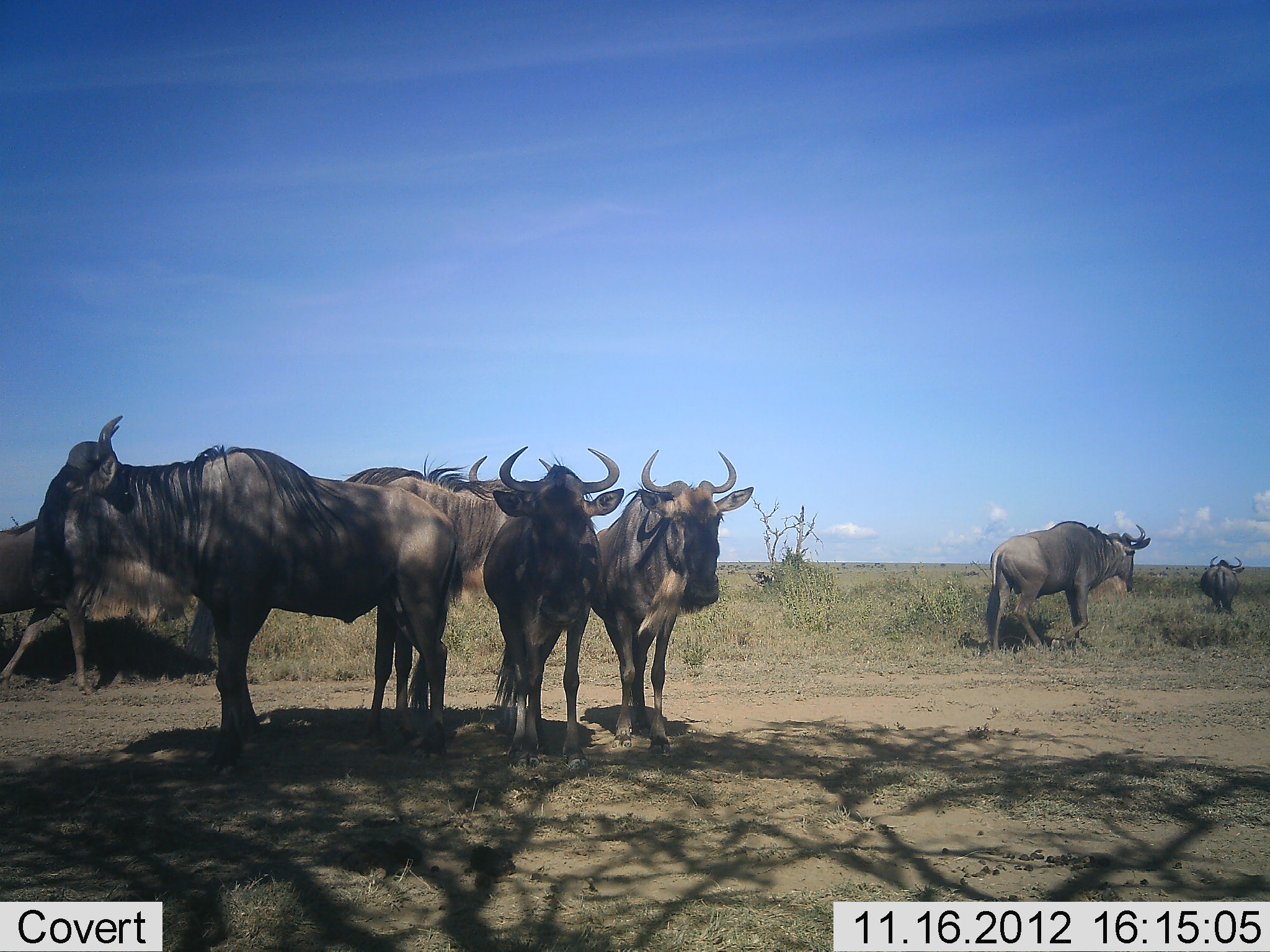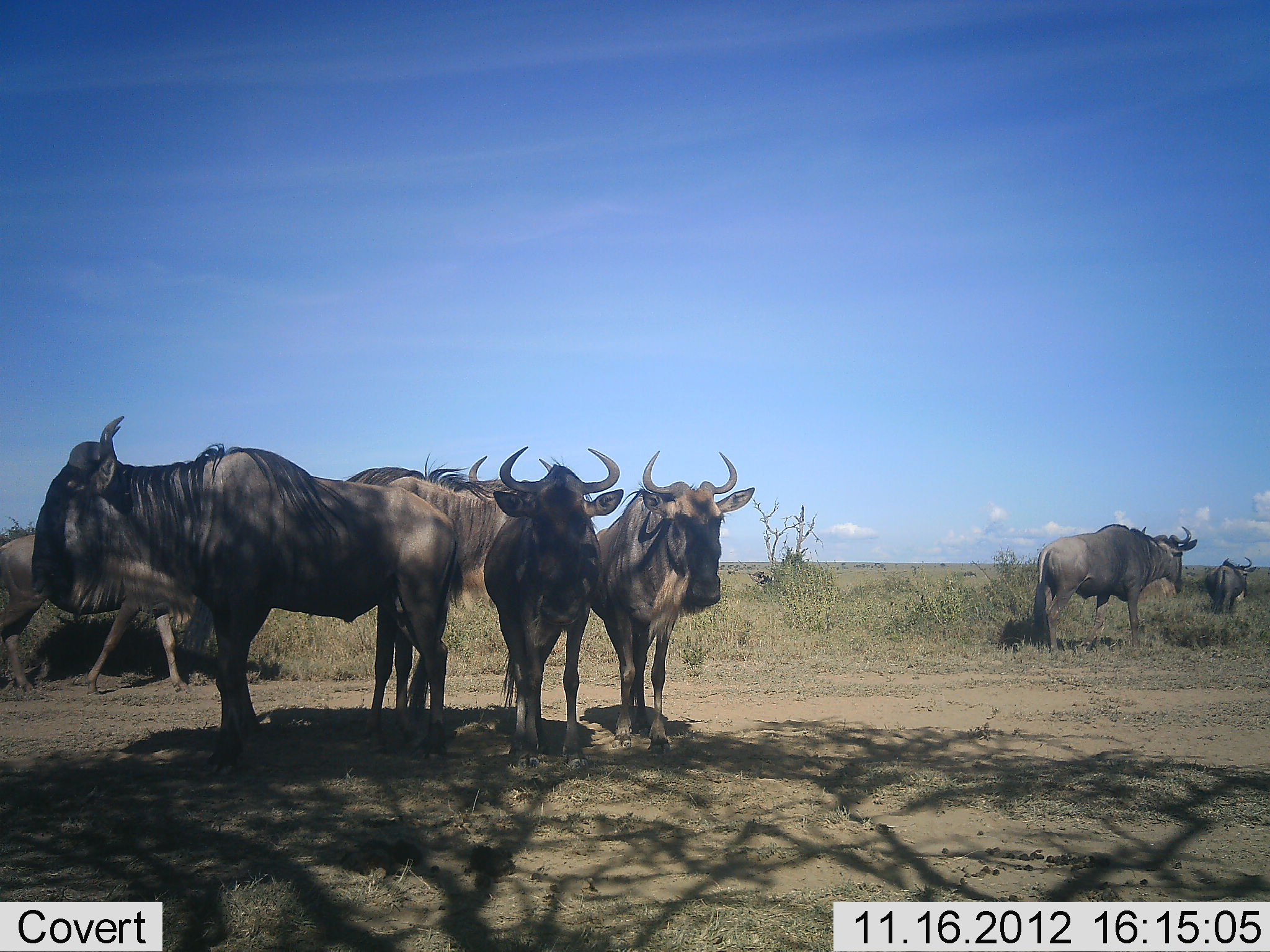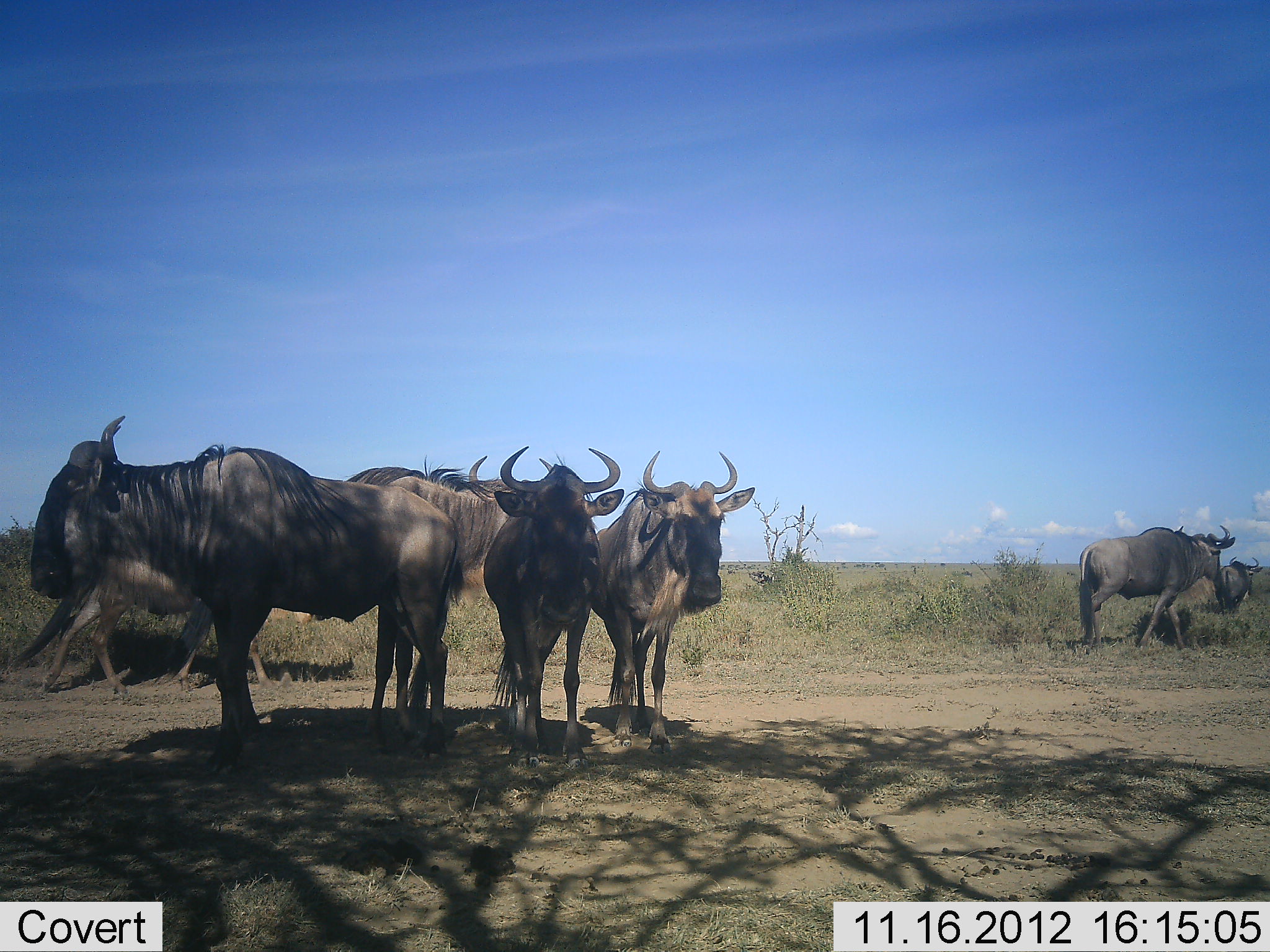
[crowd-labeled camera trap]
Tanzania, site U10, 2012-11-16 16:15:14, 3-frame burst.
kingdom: Animalia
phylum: Chordata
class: Mammalia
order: Artiodactyla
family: Bovidae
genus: Connochaetes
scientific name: Connochaetes taurinus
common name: blue wildebeest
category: wildebeest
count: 7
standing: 100%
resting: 0%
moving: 70%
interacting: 0%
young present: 10%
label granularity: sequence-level